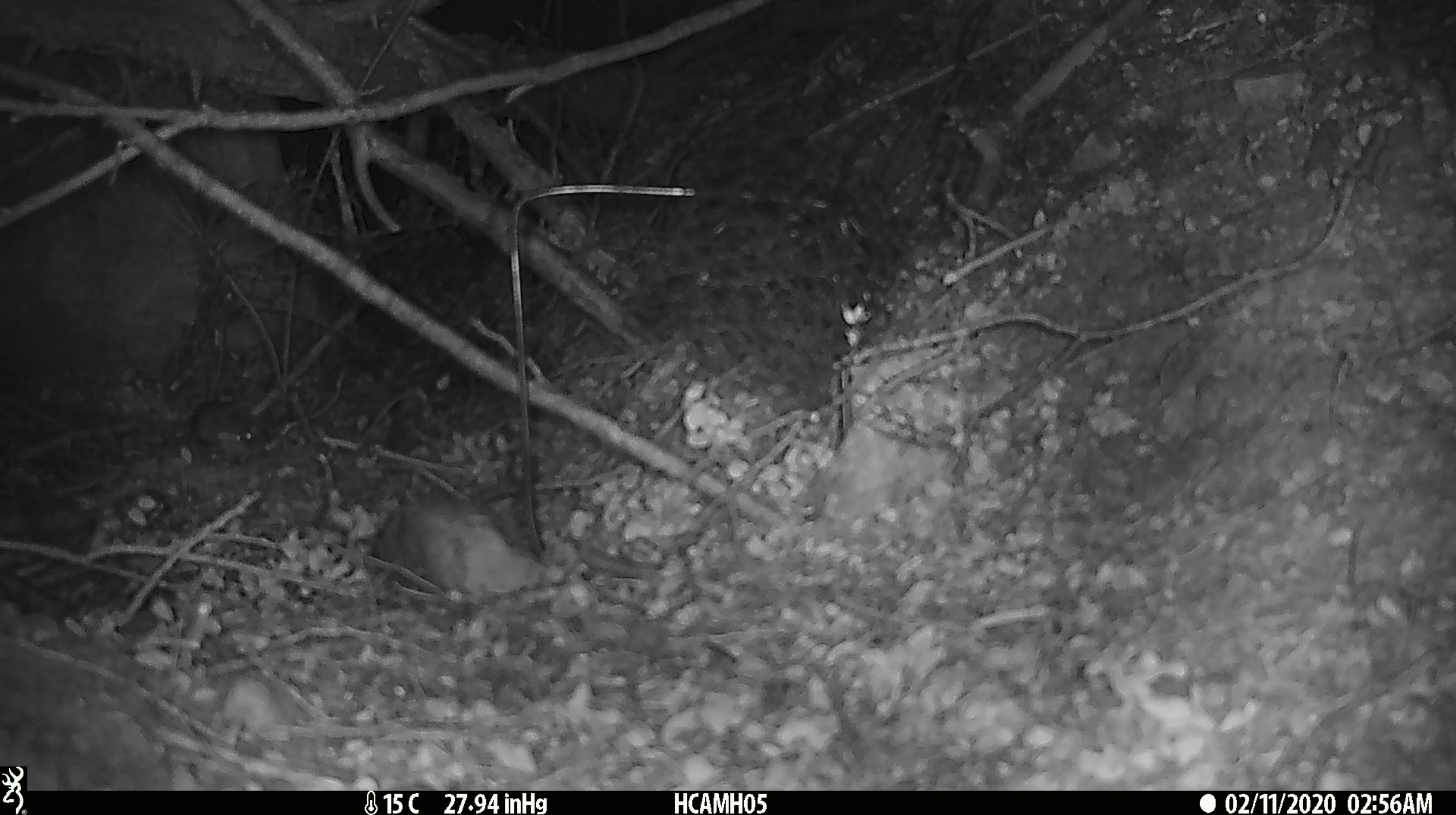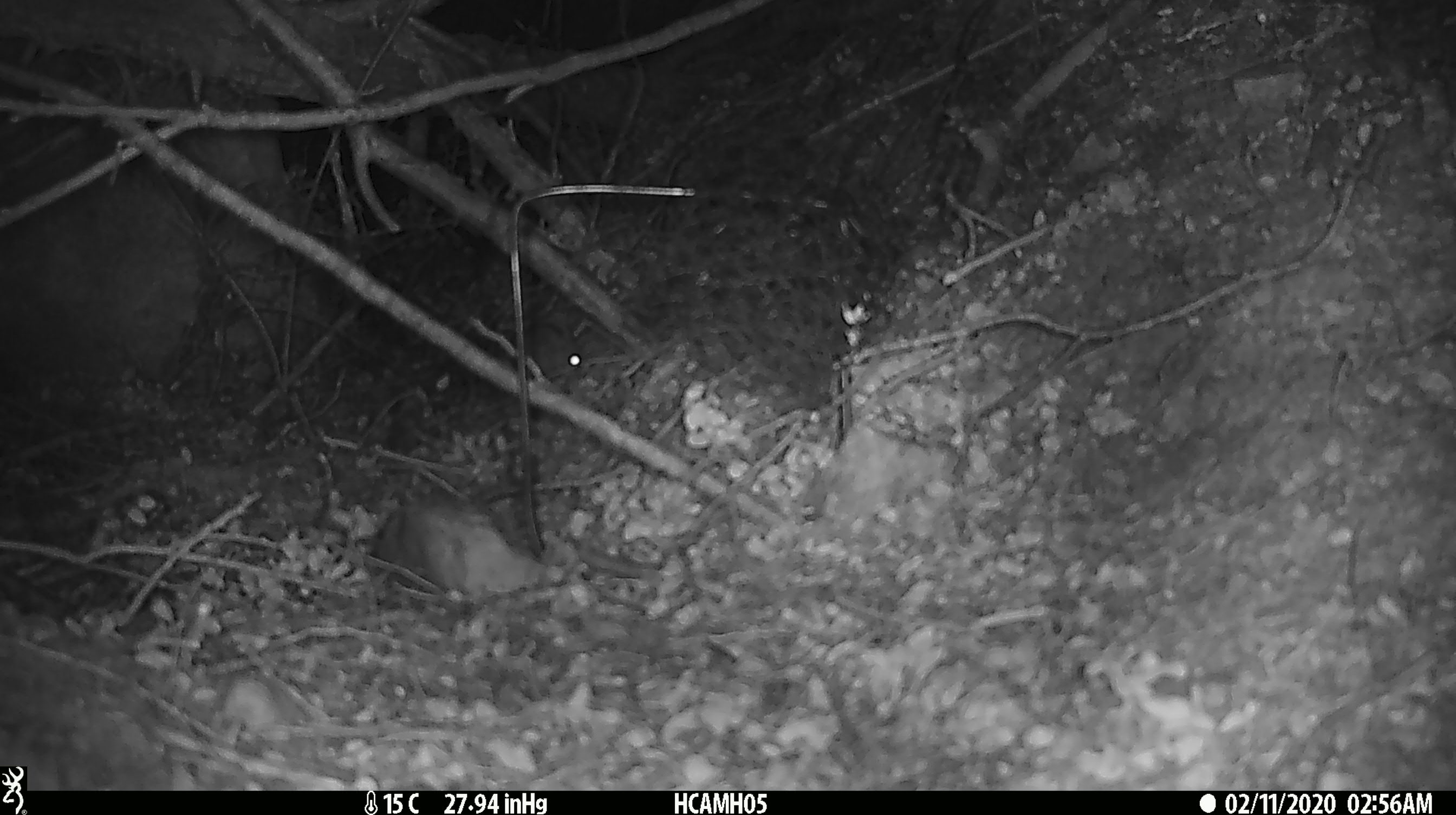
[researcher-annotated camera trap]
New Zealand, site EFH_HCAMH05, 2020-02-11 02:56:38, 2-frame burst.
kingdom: Animalia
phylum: Chordata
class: Mammalia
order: Rodentia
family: Muridae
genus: Mus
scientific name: Mus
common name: mouse